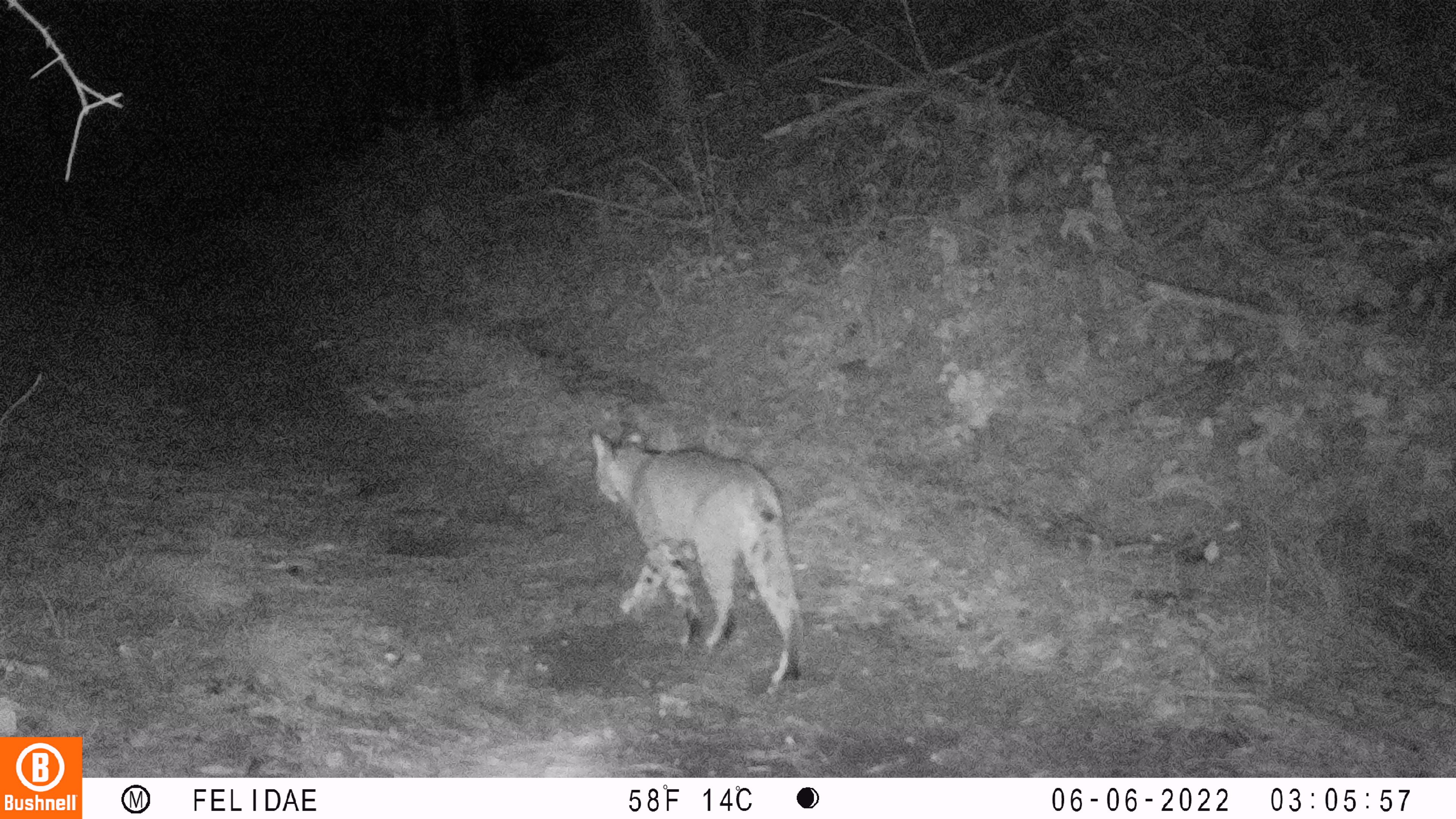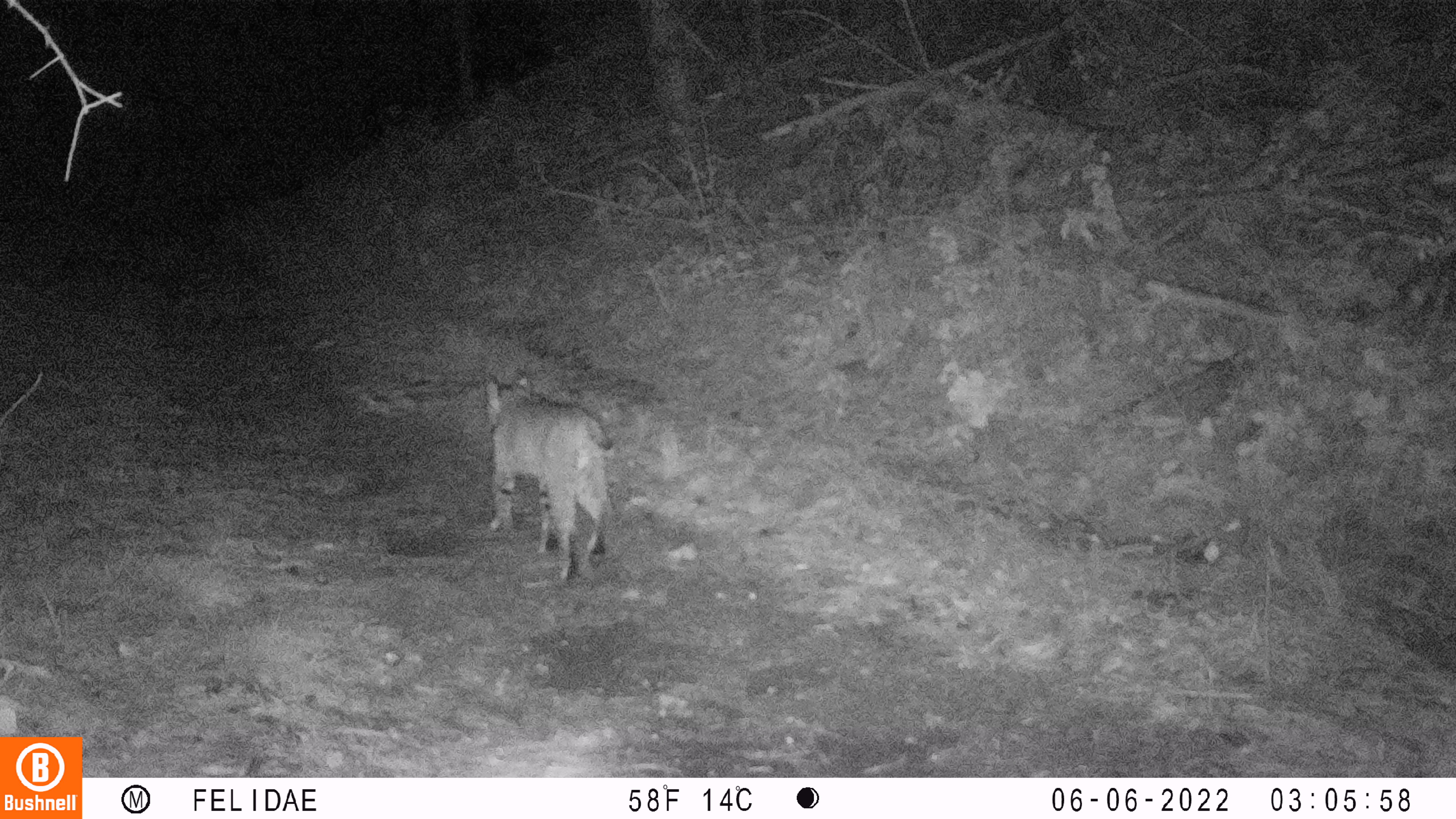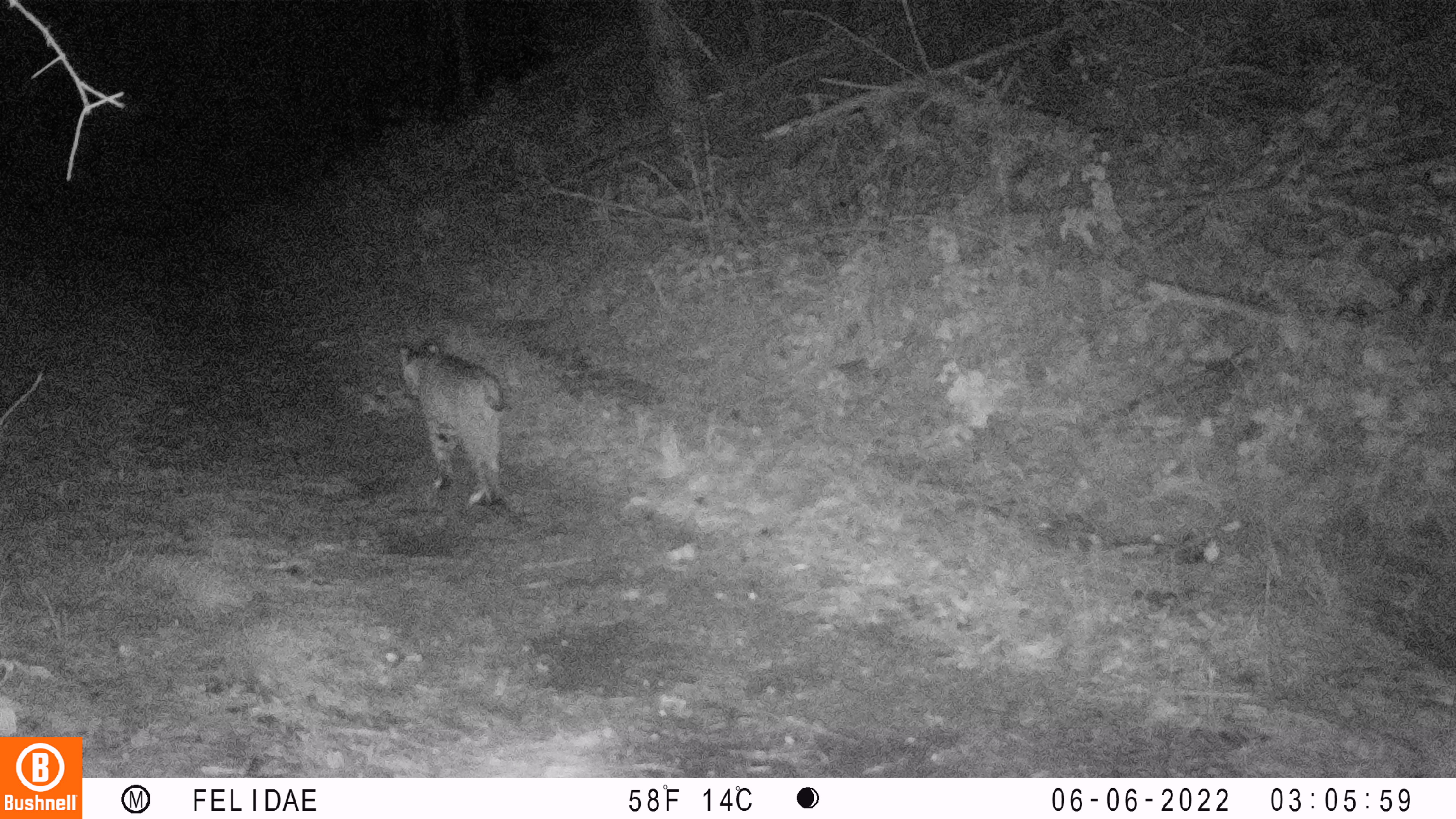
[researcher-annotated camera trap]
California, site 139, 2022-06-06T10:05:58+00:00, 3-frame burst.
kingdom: Animalia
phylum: Chordata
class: Mammalia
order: Carnivora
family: Felidae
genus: Lynx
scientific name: Lynx rufus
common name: bobcat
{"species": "bobcat (Lynx rufus)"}